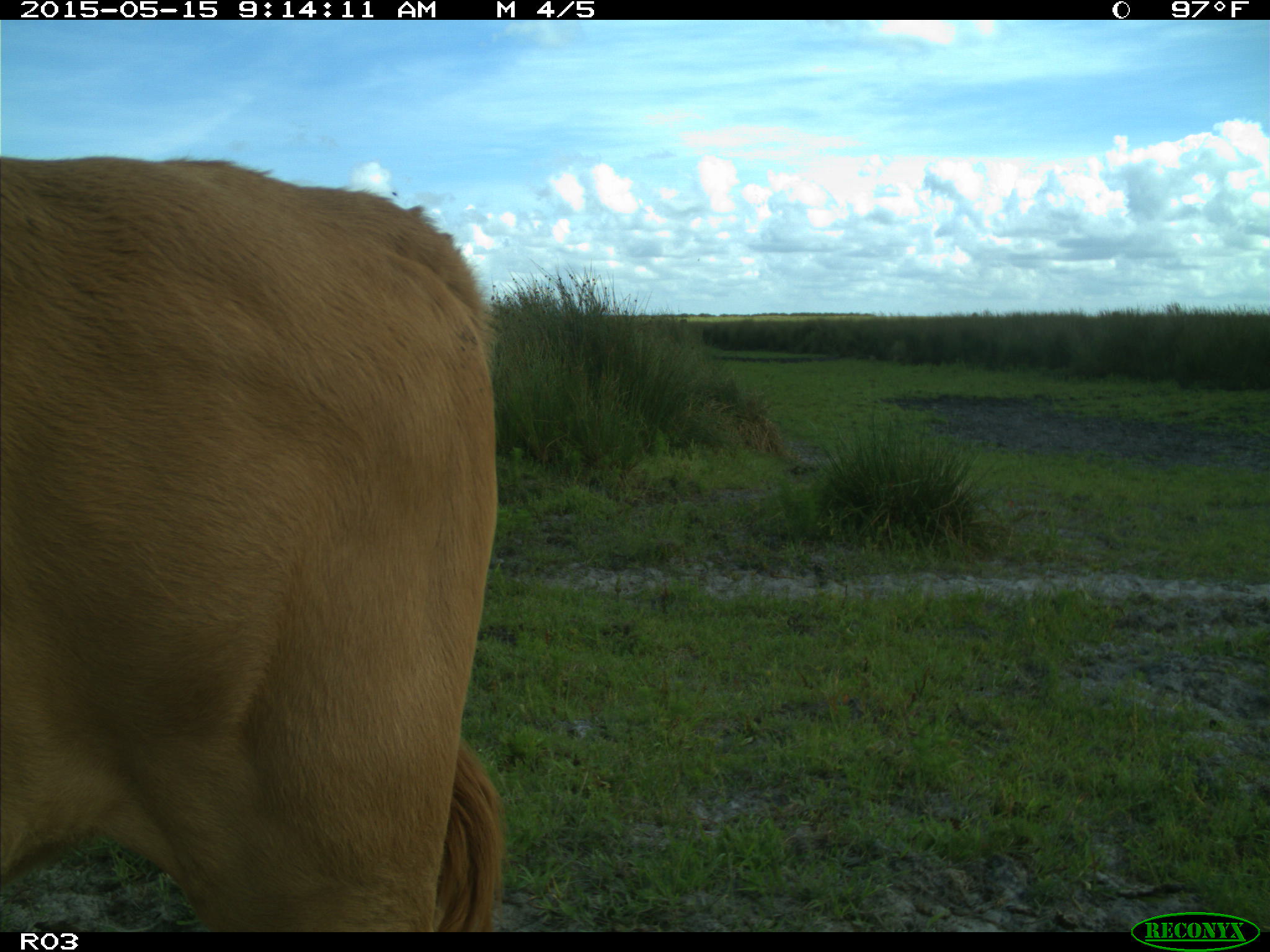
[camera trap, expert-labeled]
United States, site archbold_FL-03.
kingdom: Animalia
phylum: Chordata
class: Mammalia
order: Artiodactyla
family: Bovidae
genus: Bos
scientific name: Bos taurus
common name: domestic cow